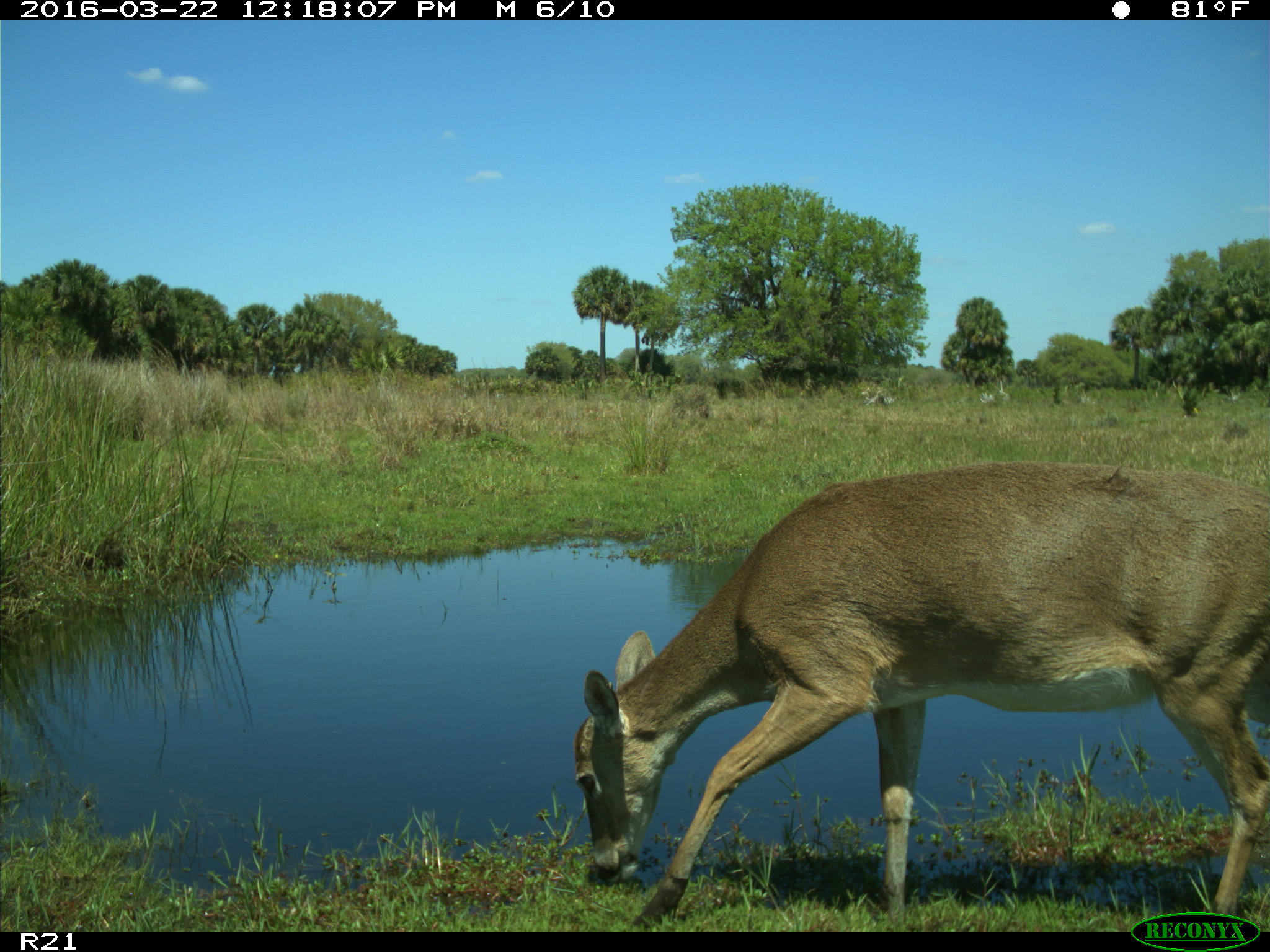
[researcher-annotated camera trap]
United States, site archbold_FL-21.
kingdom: Animalia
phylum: Chordata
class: Mammalia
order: Artiodactyla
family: Cervidae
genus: Odocoileus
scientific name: Odocoileus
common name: deer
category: unidentified deer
Unidentified deer (deer) (Odocoileus).